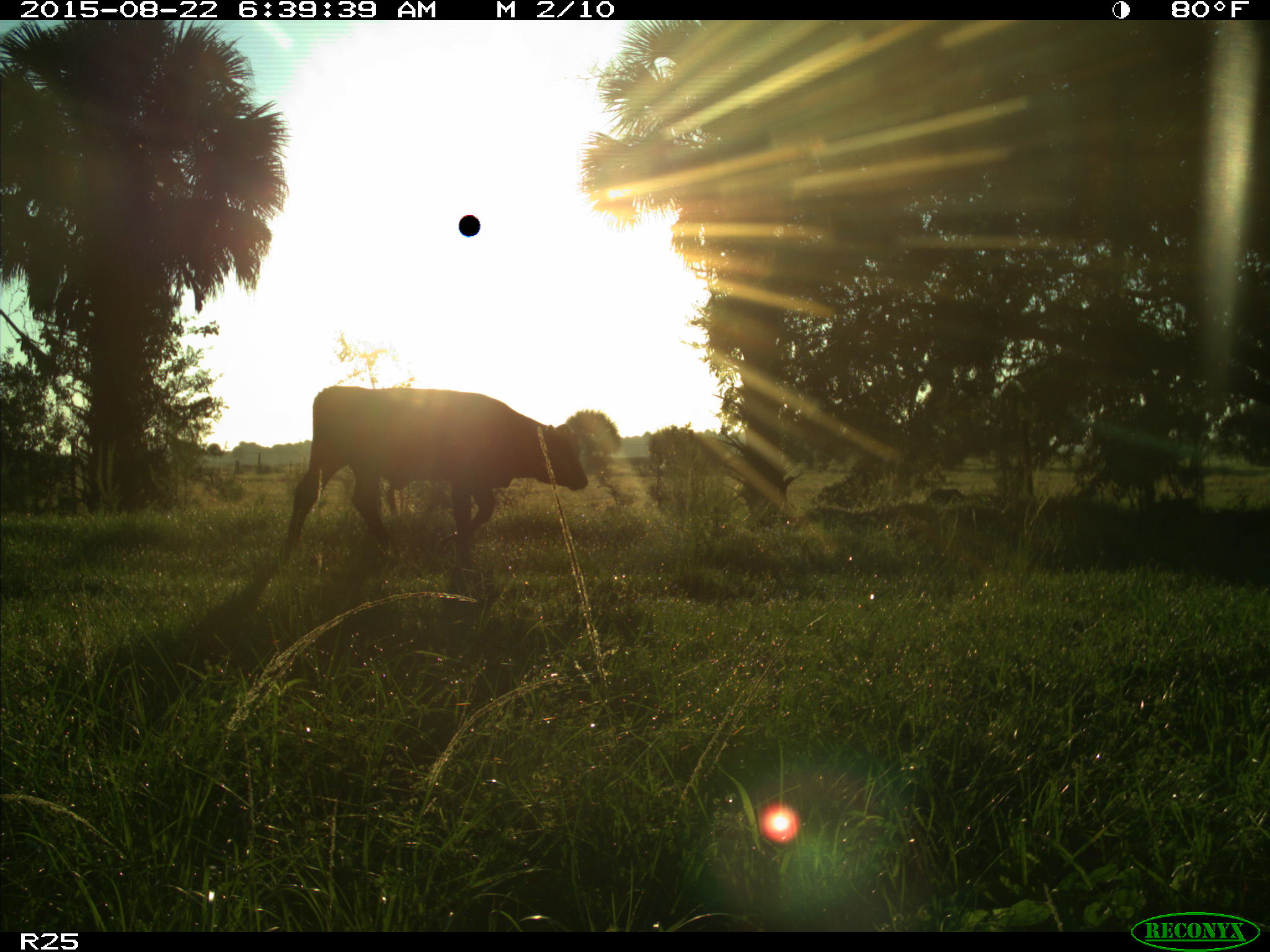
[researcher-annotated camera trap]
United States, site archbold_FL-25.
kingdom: Animalia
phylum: Chordata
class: Mammalia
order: Artiodactyla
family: Bovidae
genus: Bos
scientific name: Bos taurus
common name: domestic cow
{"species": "Bos taurus (domestic cow)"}